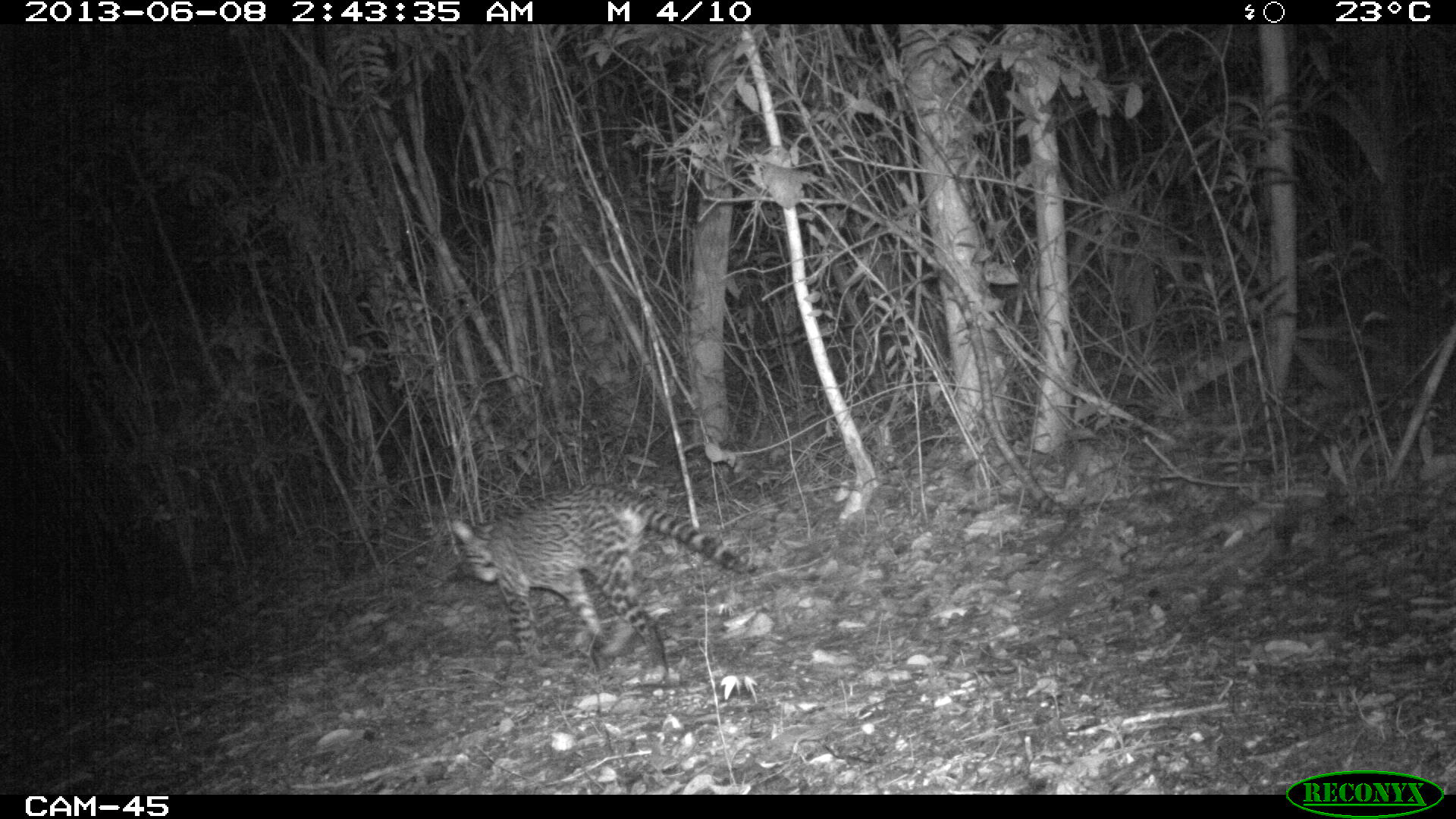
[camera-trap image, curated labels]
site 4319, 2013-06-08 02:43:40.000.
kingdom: Animalia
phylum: Chordata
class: Mammalia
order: Carnivora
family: Felidae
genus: Leopardus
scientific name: Leopardus pardalis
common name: ocelot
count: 1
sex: female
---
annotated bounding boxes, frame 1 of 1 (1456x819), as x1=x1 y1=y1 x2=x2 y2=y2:
leopardus pardalis: x1=450 y1=482 x2=737 y2=667